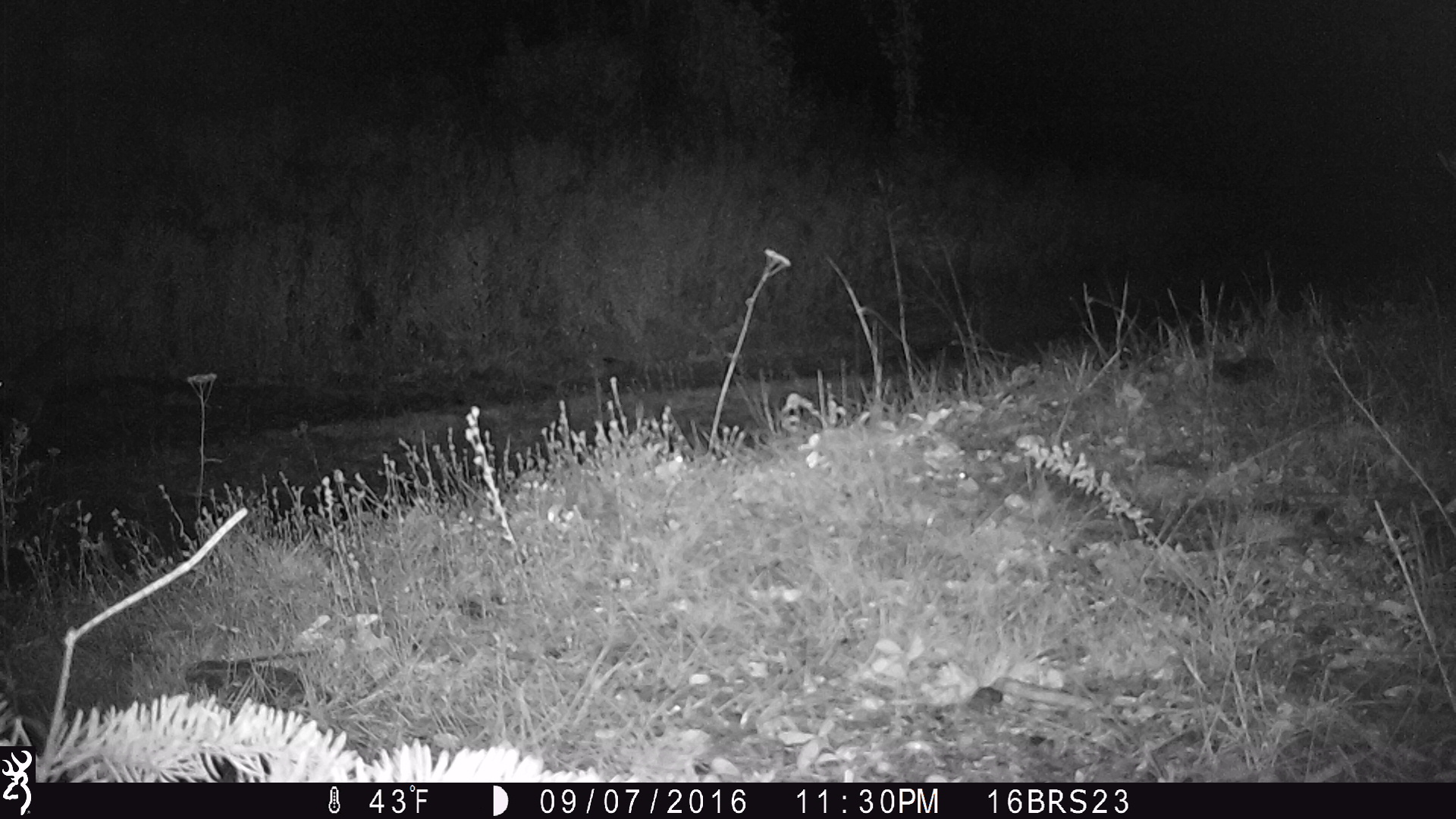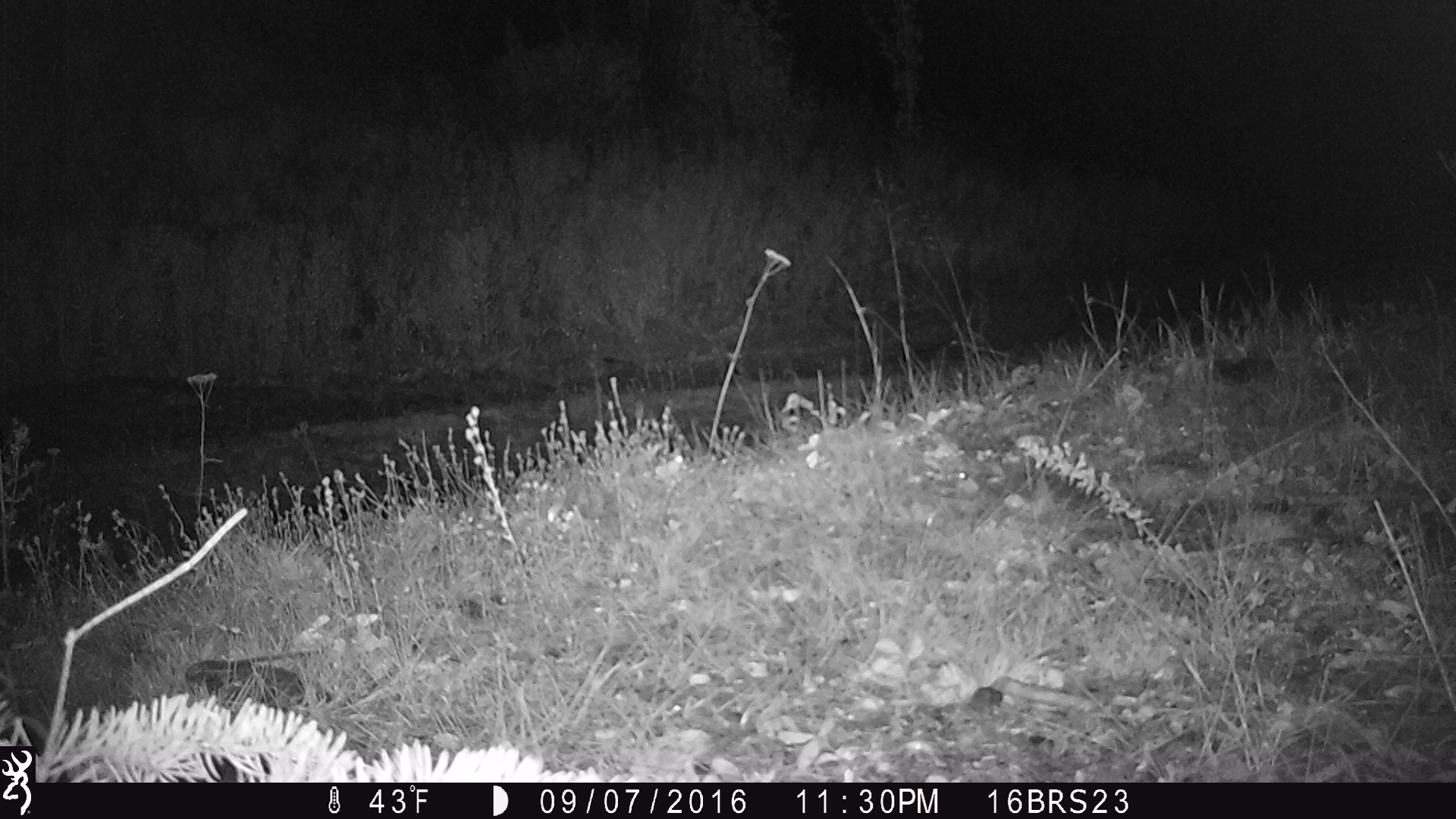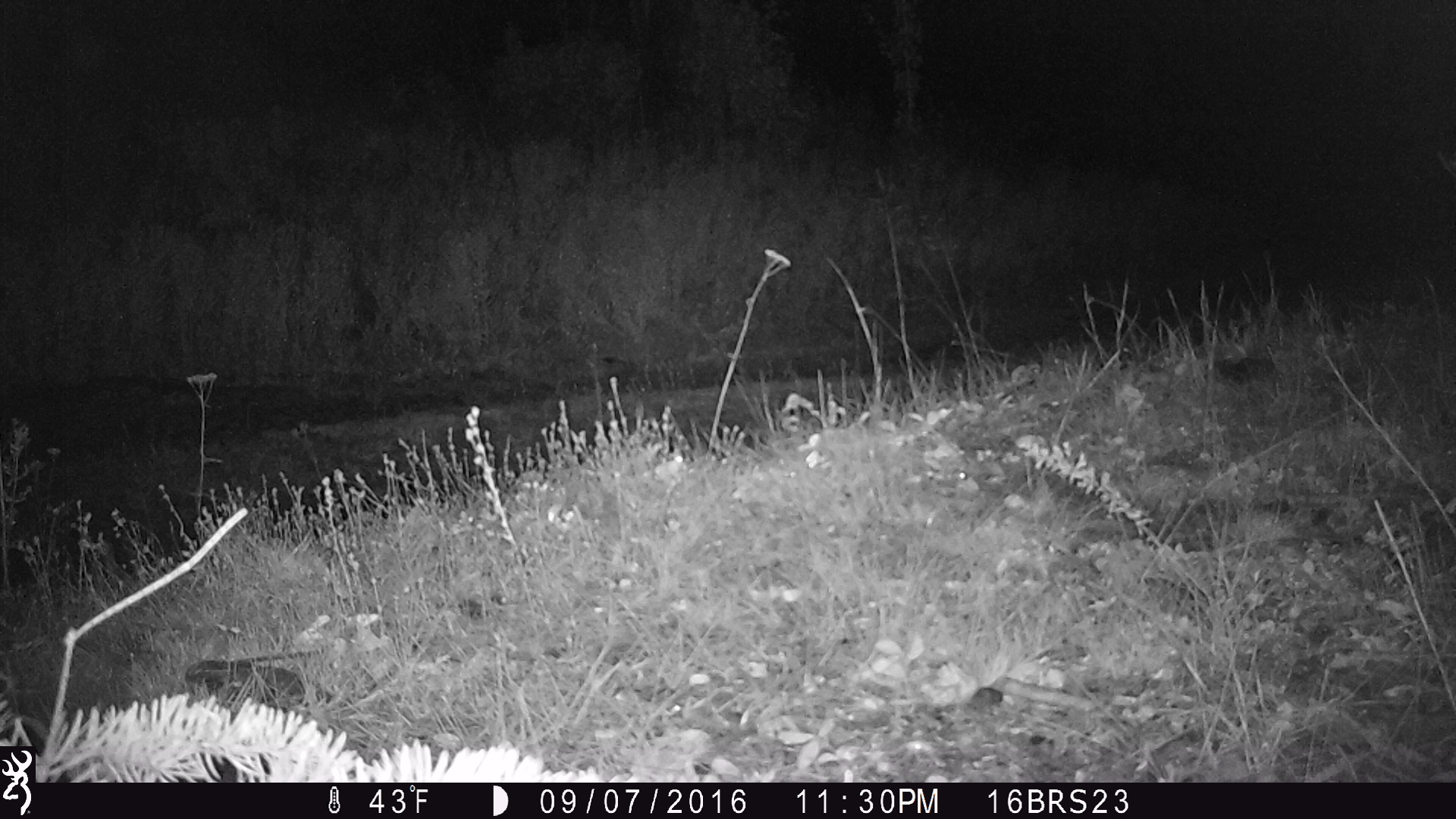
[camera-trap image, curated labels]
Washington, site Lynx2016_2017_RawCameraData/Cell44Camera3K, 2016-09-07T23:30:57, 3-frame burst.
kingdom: Animalia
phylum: Chordata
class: Mammalia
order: Lagomorpha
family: Leporidae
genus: Lepus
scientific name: Lepus americanus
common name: snowshoe hare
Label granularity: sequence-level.